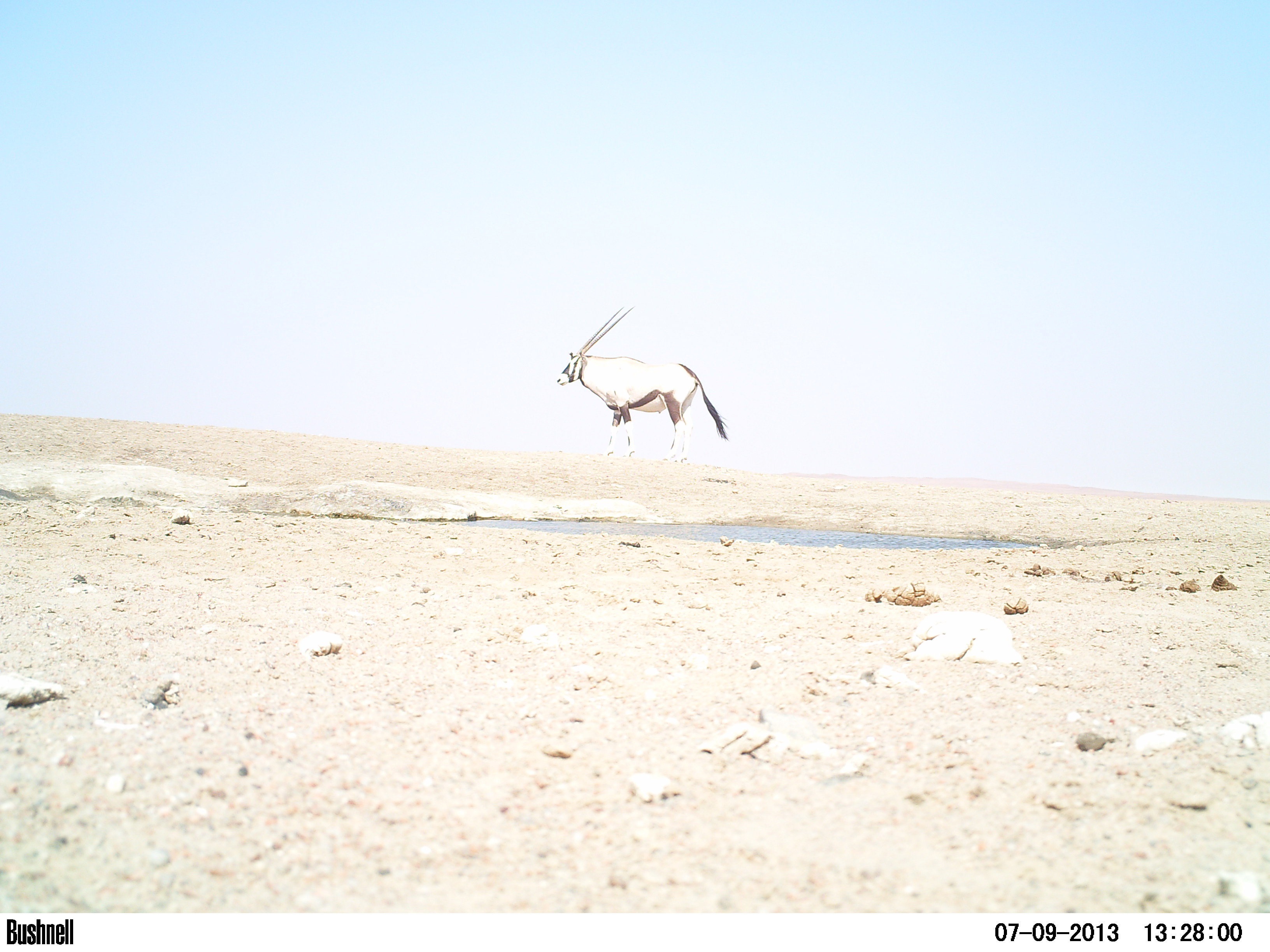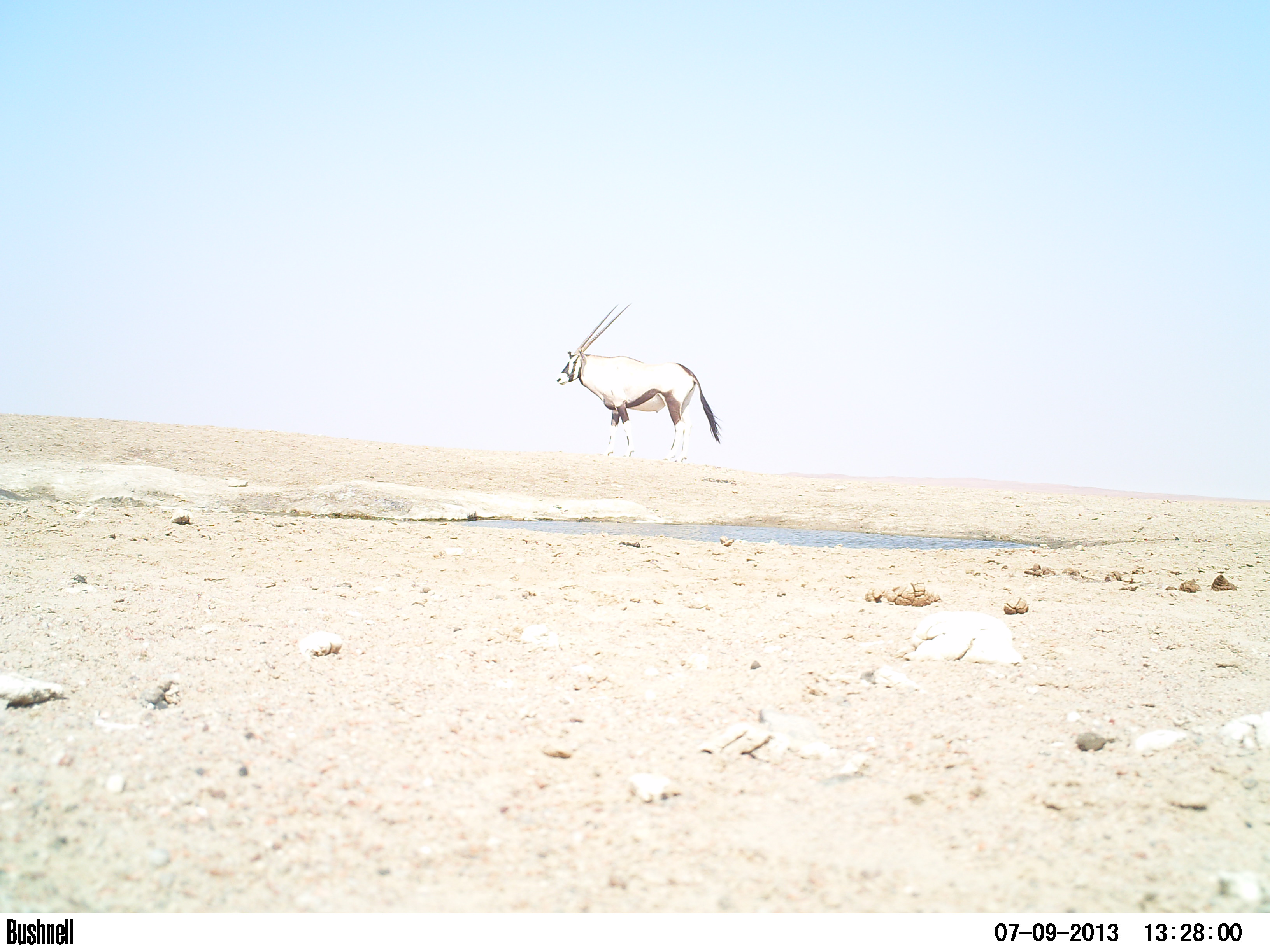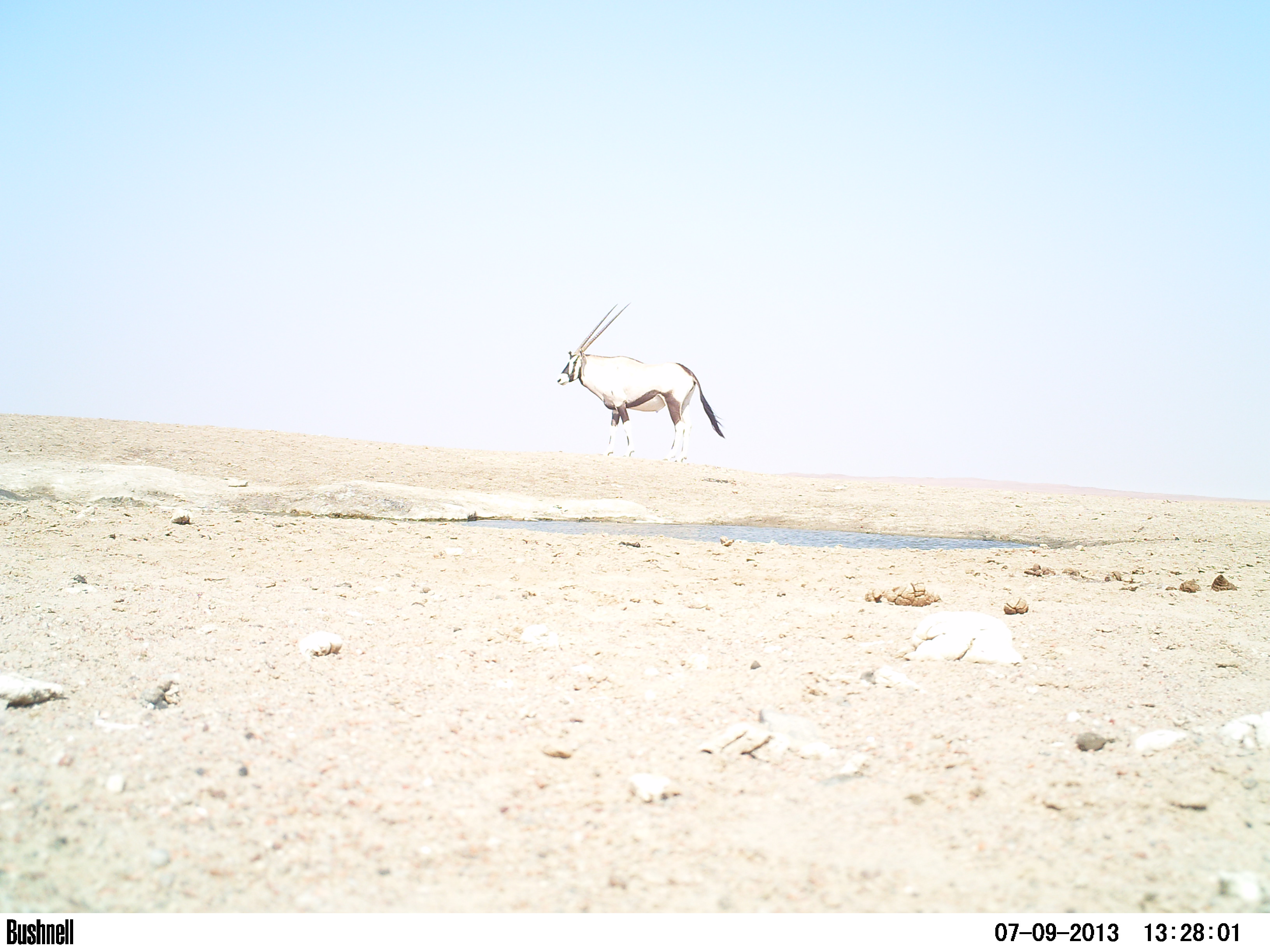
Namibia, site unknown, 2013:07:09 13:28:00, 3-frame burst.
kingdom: Animalia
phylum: Chordata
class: Mammalia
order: Artiodactyla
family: Bovidae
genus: Oryx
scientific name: Oryx gazella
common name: gemsbok